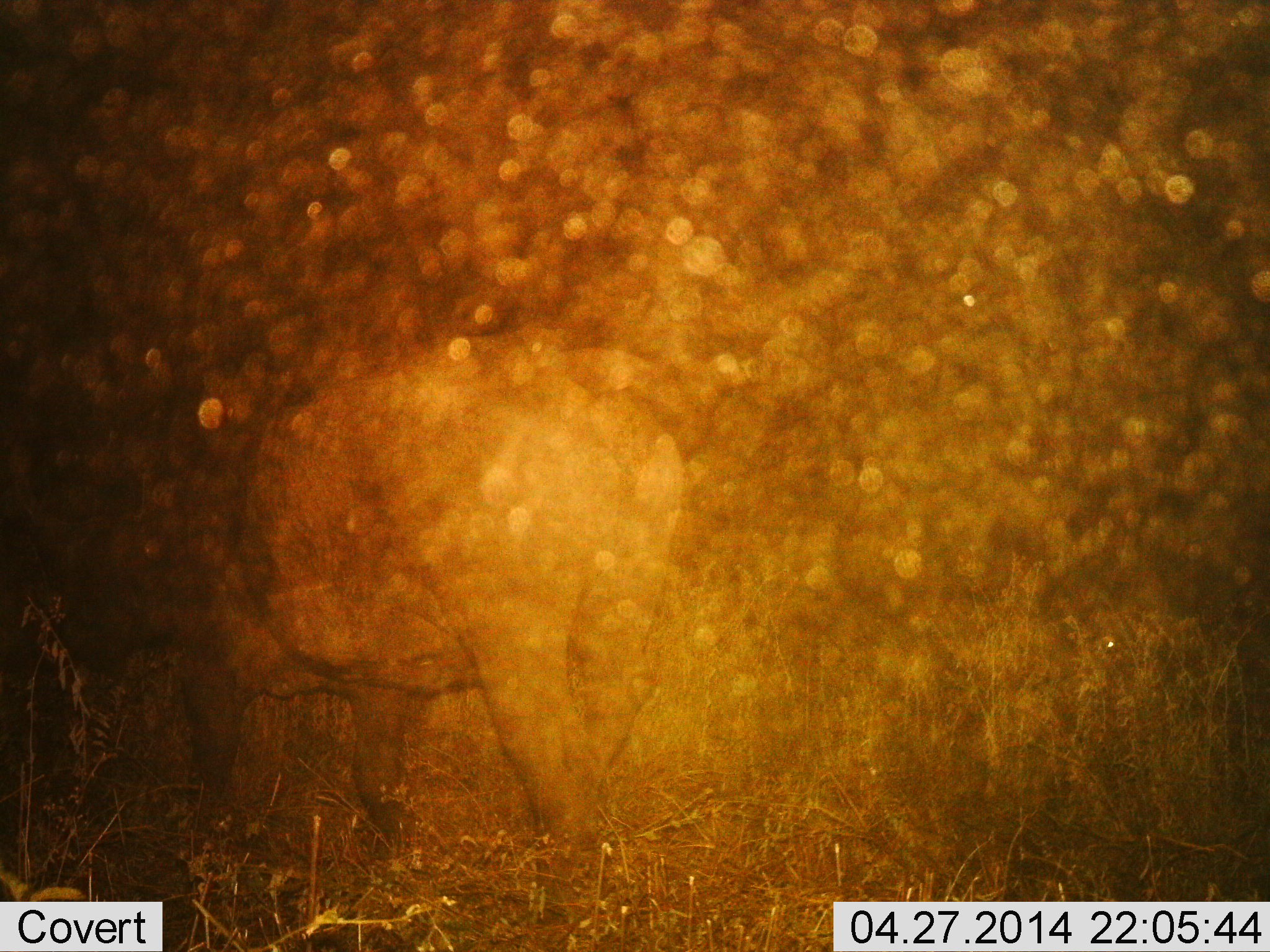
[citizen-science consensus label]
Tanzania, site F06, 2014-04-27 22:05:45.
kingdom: Animalia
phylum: Chordata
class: Mammalia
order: Artiodactyla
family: Bovidae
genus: Syncerus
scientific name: Syncerus caffer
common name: cape buffalo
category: buffalo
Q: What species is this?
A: Buffalo (cape buffalo) (Syncerus caffer).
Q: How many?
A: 1.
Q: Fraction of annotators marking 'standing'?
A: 80%.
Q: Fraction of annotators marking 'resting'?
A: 0%.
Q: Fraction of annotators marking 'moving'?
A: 20%.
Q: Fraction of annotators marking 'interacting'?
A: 0%.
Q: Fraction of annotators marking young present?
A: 0%.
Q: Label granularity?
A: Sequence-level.